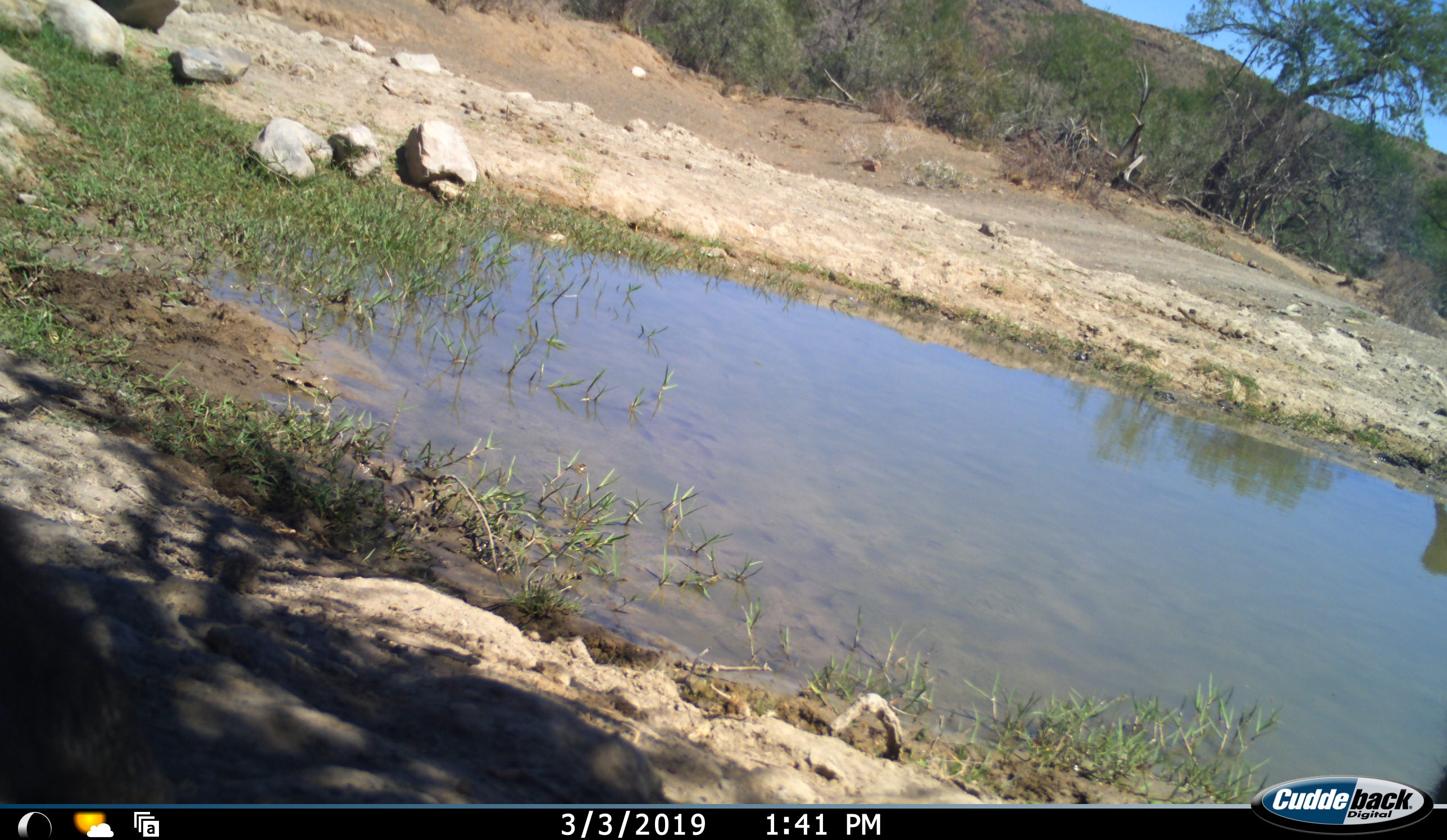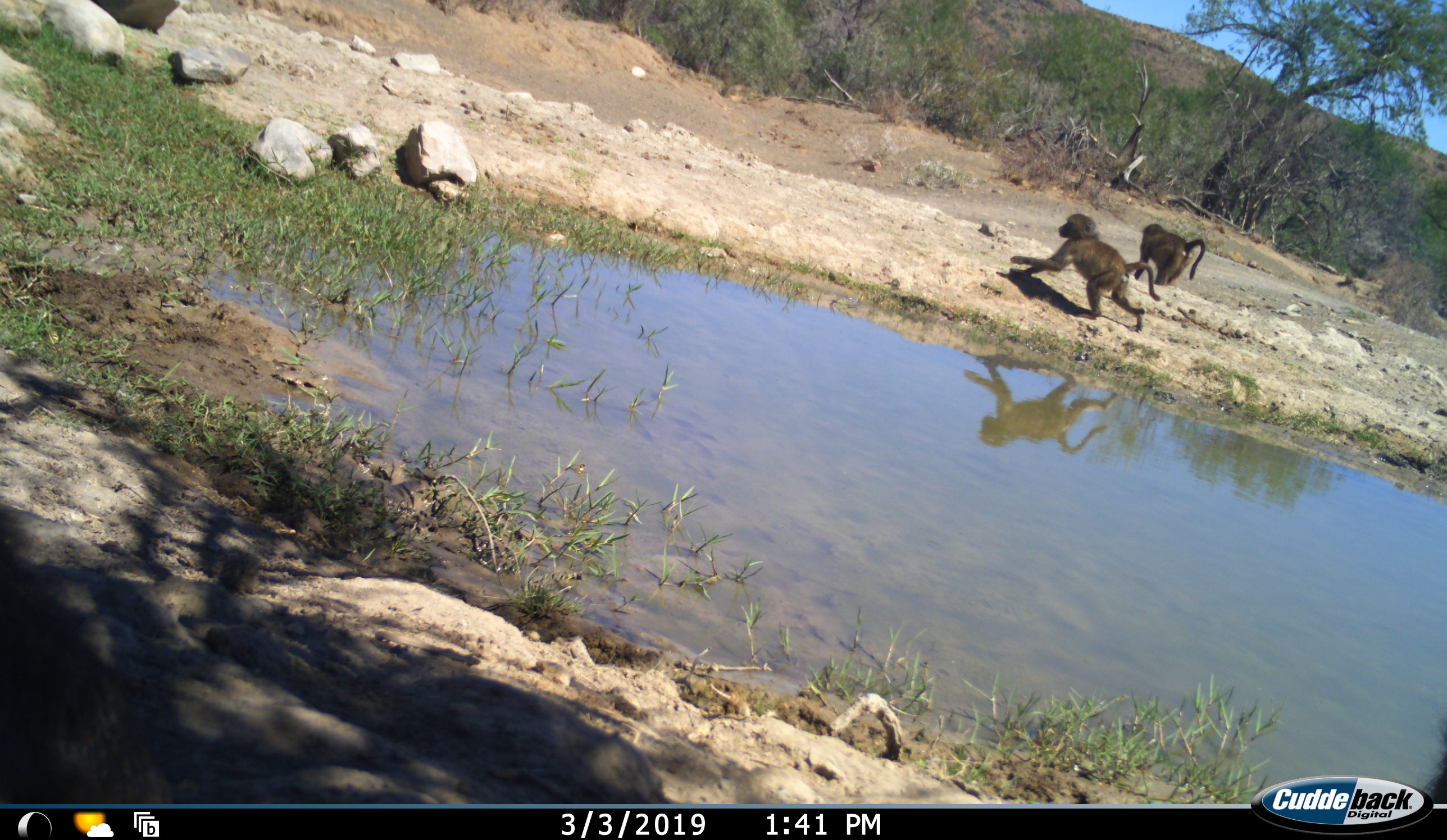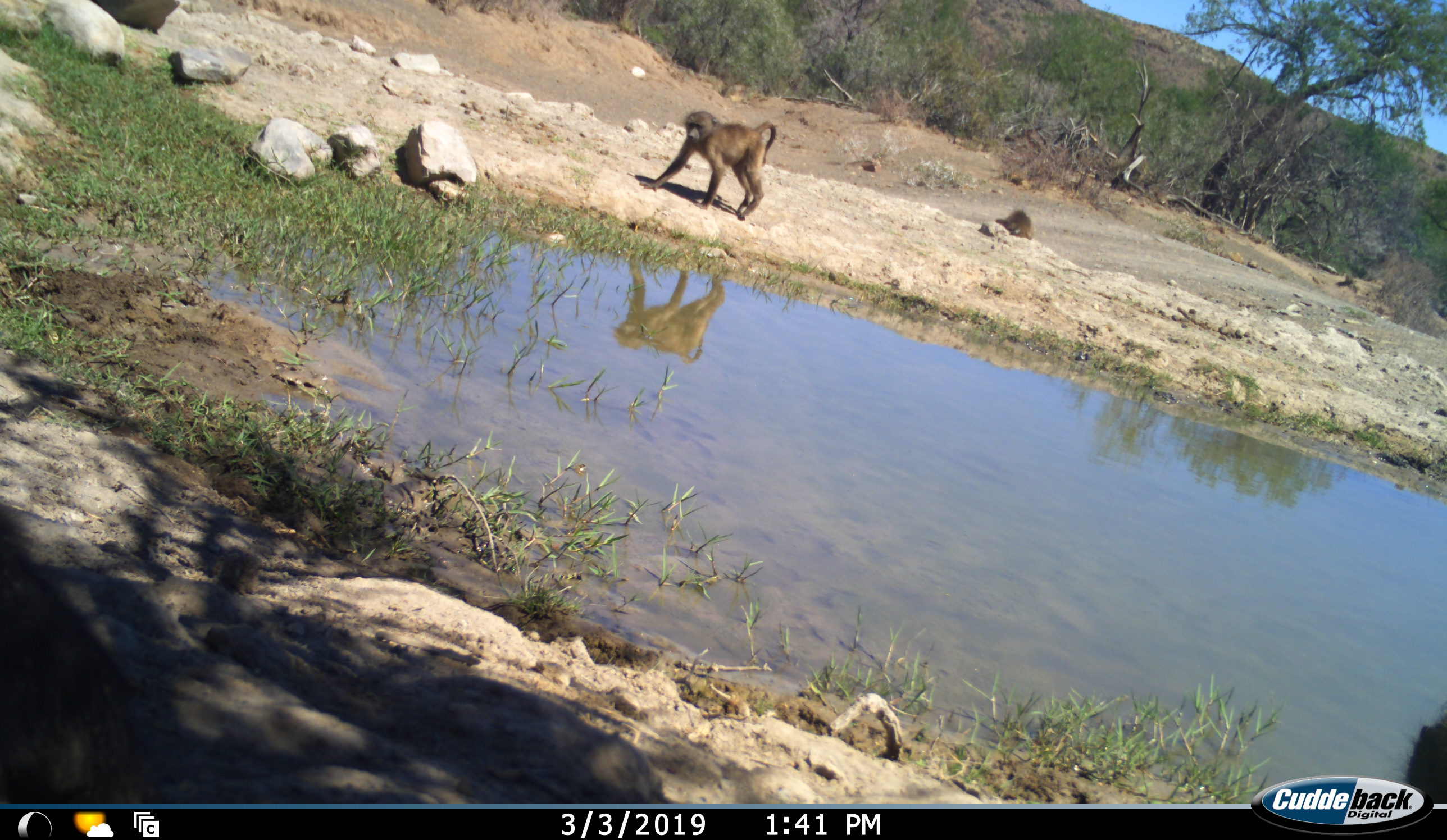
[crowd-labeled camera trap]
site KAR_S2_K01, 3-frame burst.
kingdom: Animalia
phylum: Chordata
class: Mammalia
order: Primates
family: Cercopithecidae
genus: Papio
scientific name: Papio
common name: baboon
Baboon (Papio), count 3. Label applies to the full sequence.